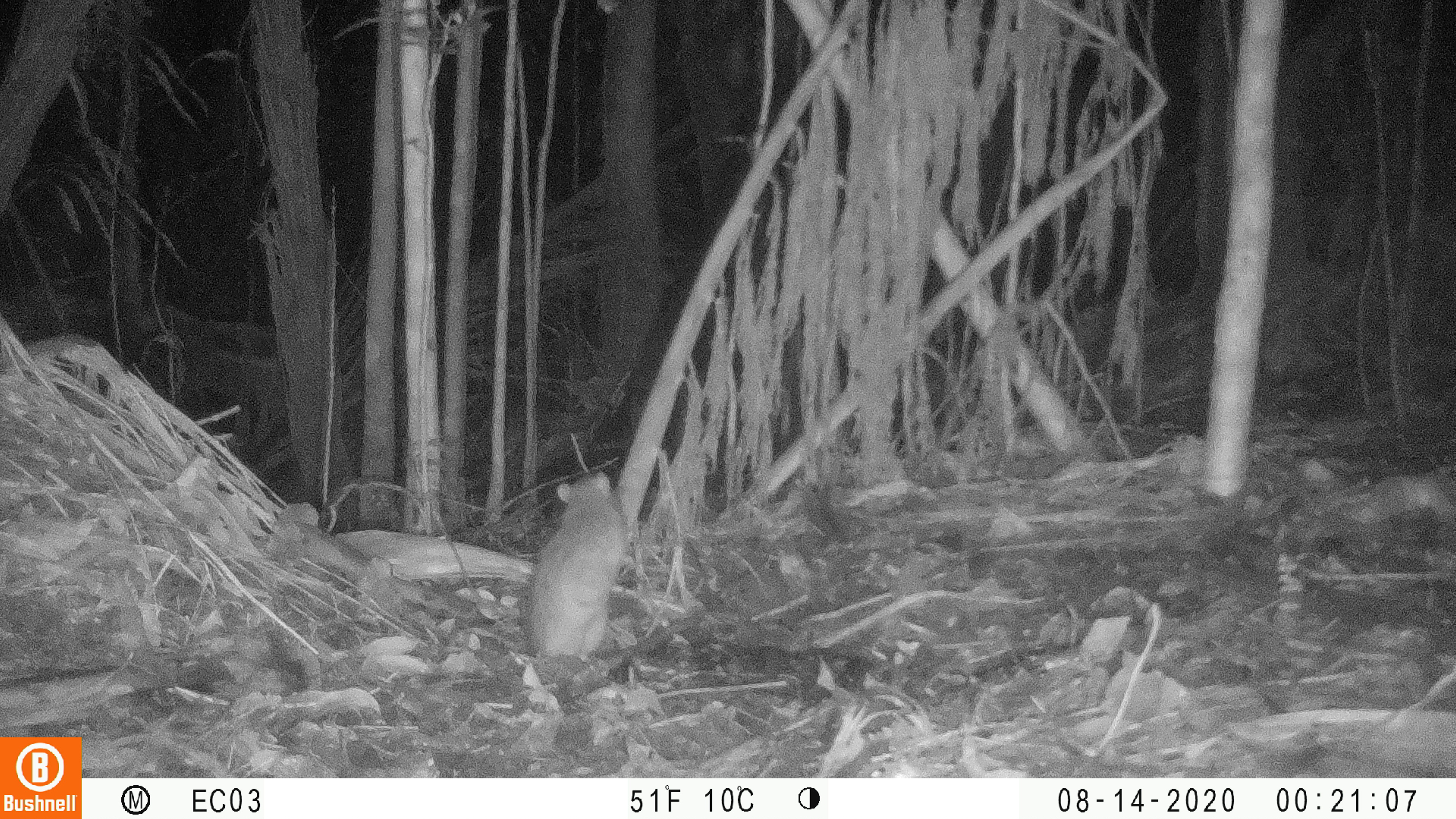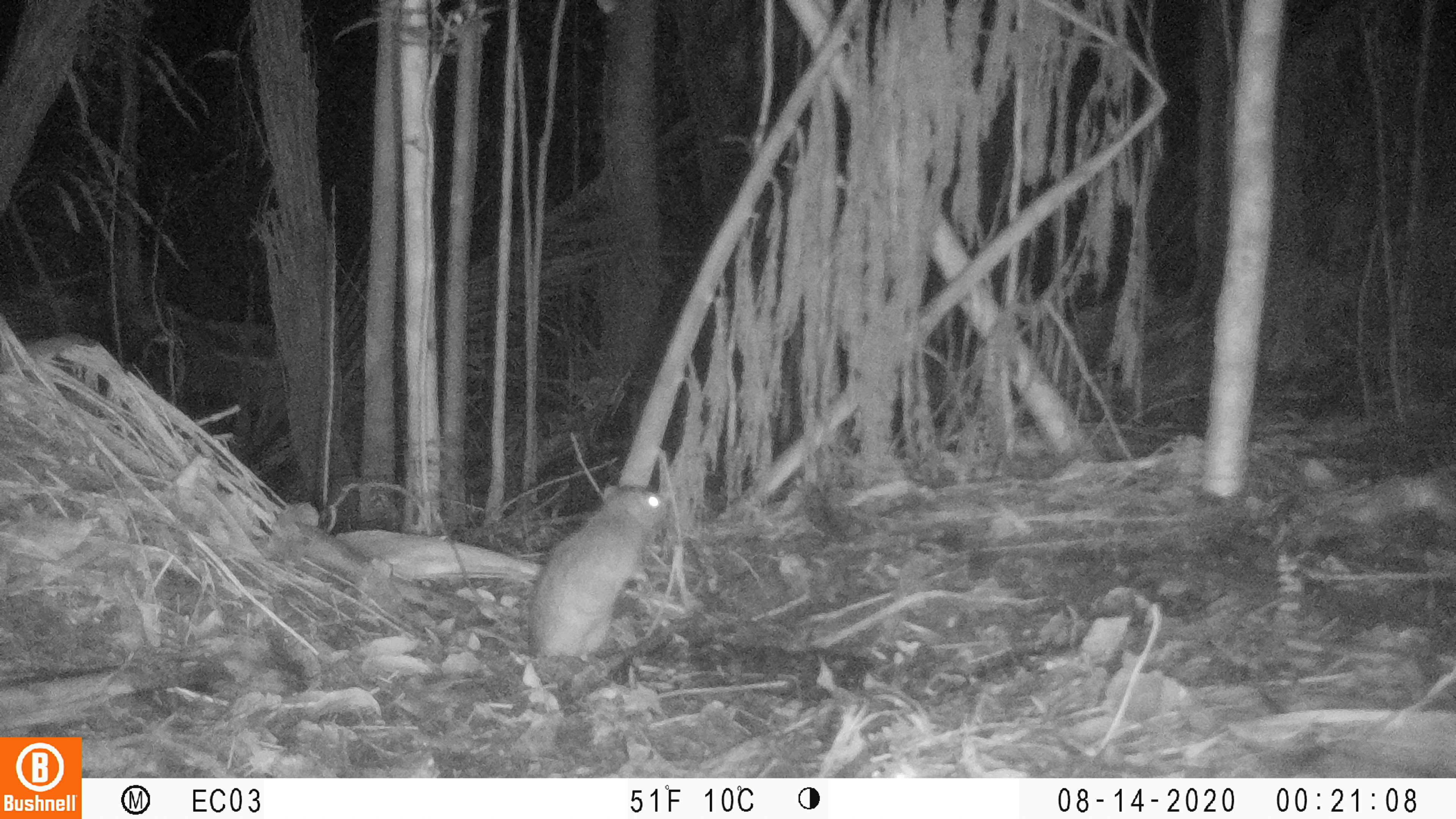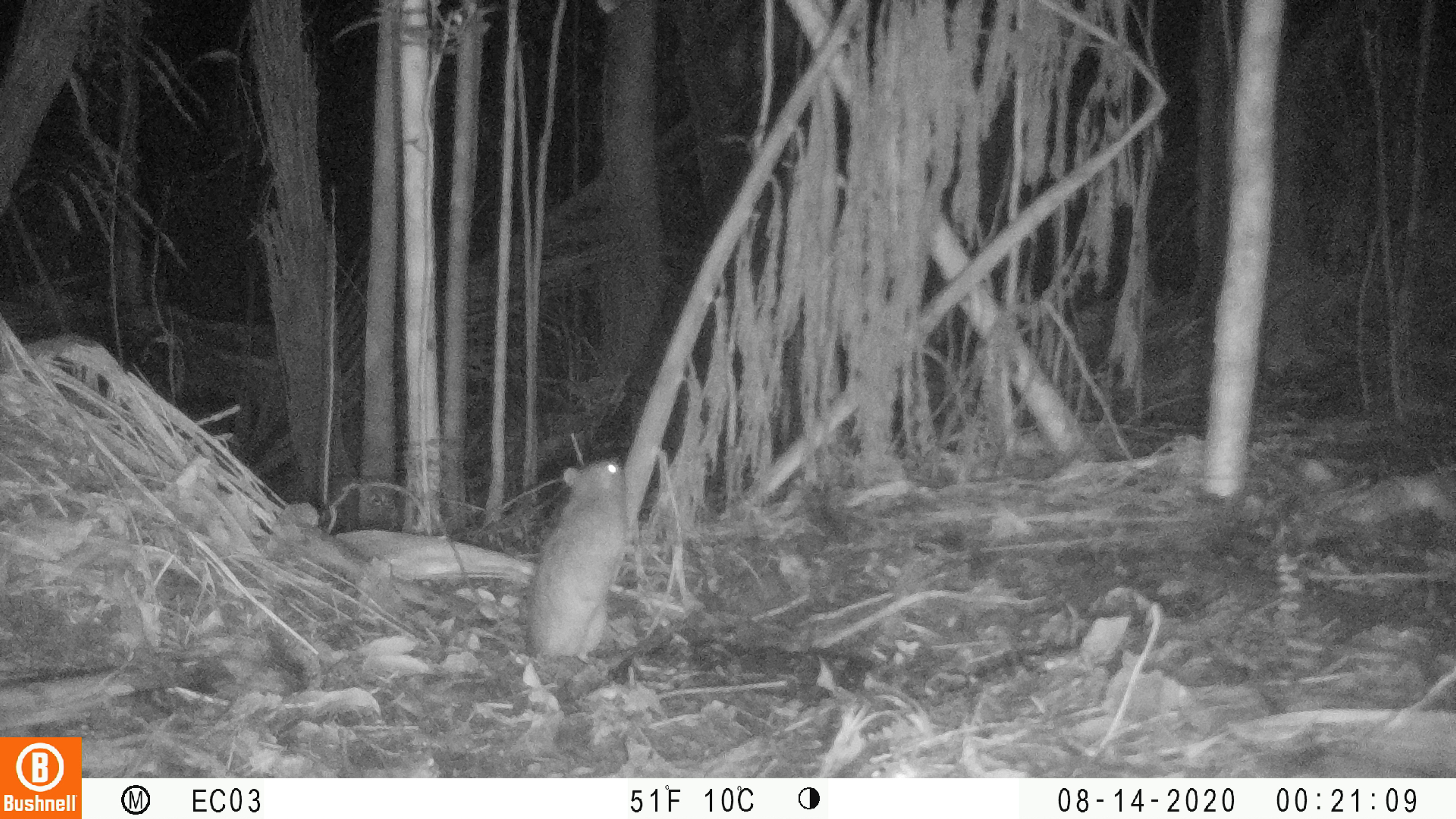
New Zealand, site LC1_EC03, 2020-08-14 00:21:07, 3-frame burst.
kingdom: Animalia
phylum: Chordata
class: Mammalia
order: Rodentia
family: Muridae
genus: Rattus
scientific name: Rattus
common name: rat